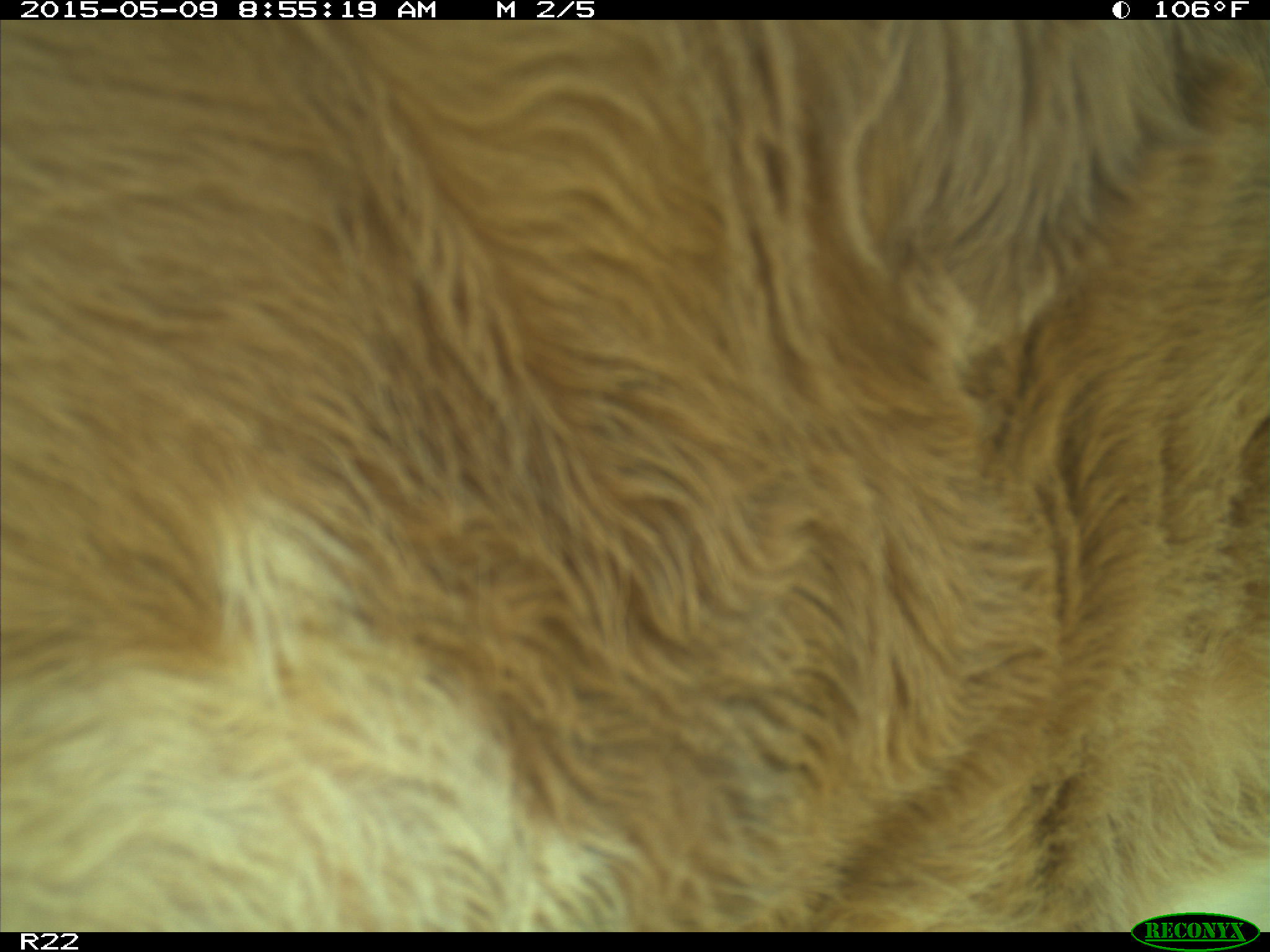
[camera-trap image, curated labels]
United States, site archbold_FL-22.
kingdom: Animalia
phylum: Chordata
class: Mammalia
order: Artiodactyla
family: Bovidae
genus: Bos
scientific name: Bos taurus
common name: domestic cow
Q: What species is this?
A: Bos taurus (domestic cow).